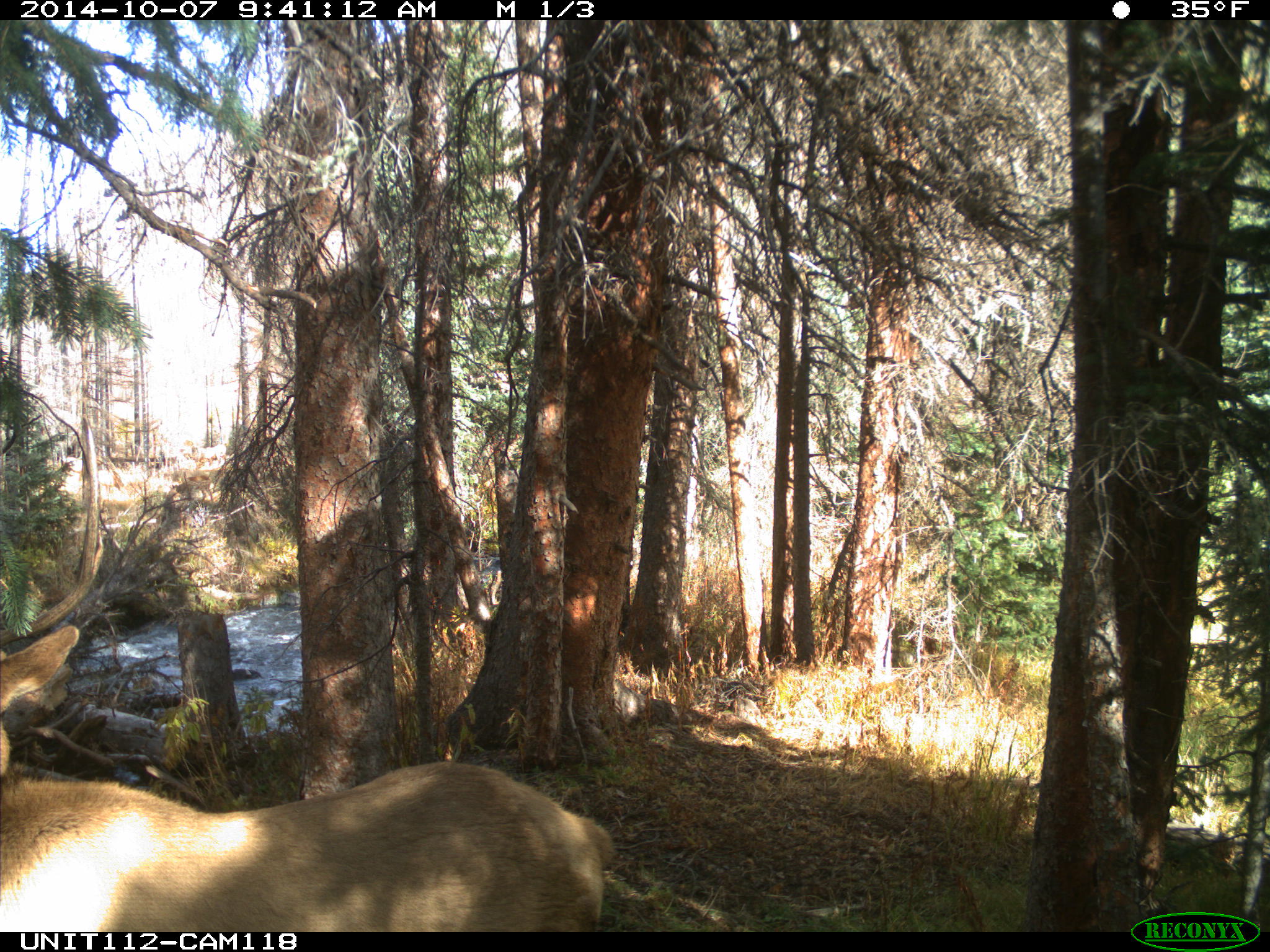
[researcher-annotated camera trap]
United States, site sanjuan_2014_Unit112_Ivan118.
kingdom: Animalia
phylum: Chordata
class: Mammalia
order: Artiodactyla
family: Cervidae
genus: Cervus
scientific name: Cervus elaphus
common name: red deer